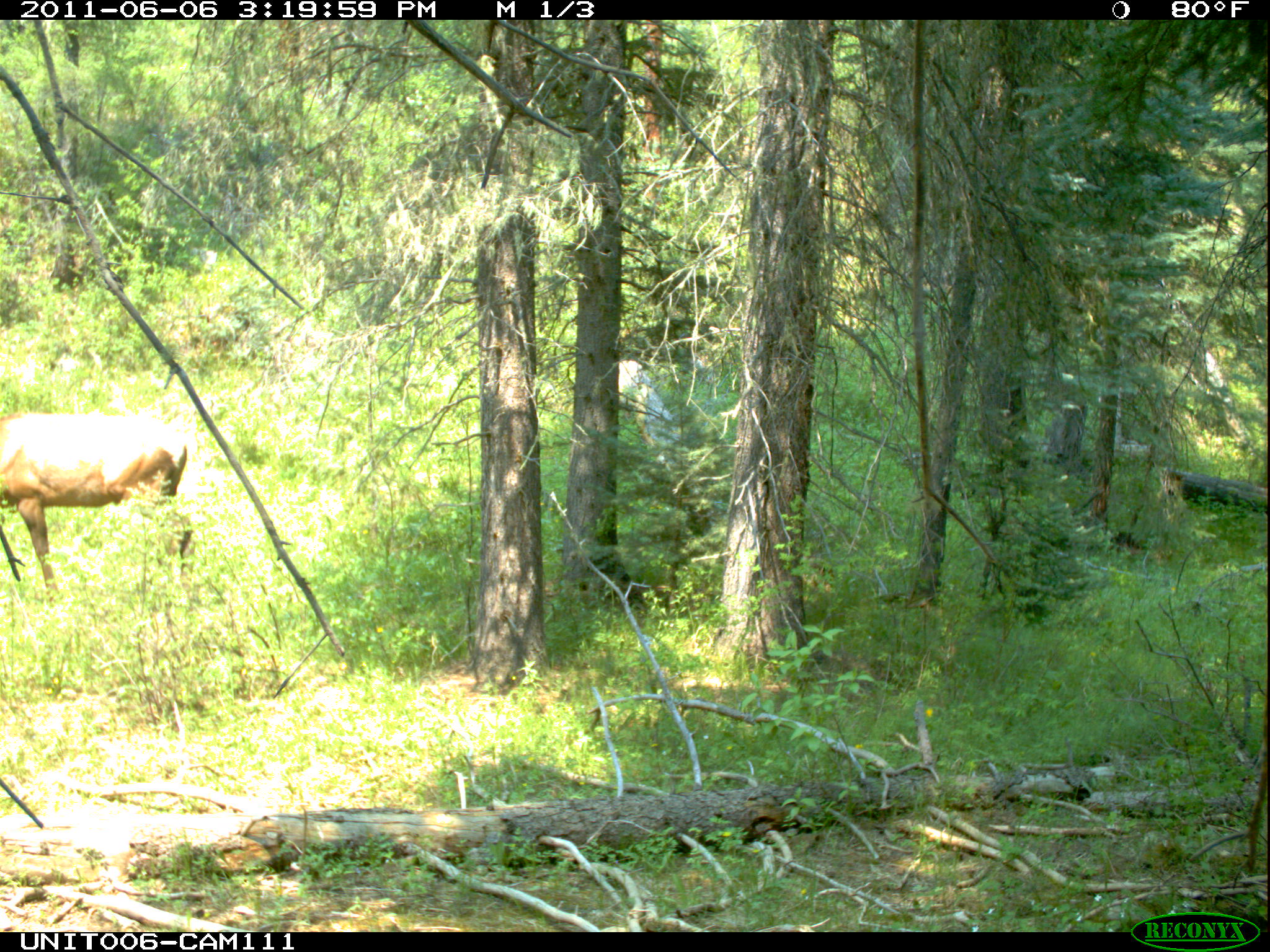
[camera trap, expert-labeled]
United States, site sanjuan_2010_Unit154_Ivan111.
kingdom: Animalia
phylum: Chordata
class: Mammalia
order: Artiodactyla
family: Cervidae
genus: Cervus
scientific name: Cervus elaphus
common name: red deer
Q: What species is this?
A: Cervus elaphus (red deer).